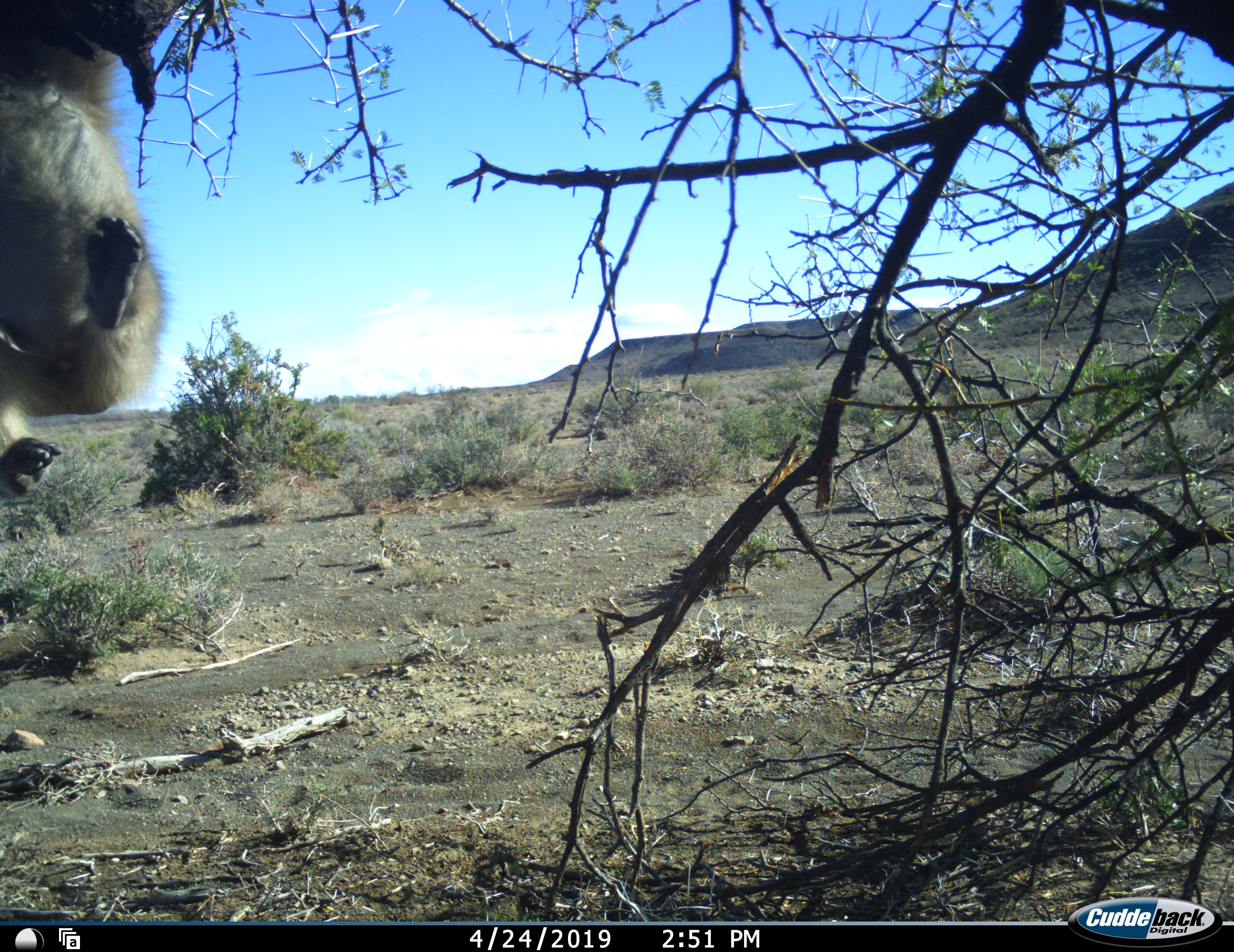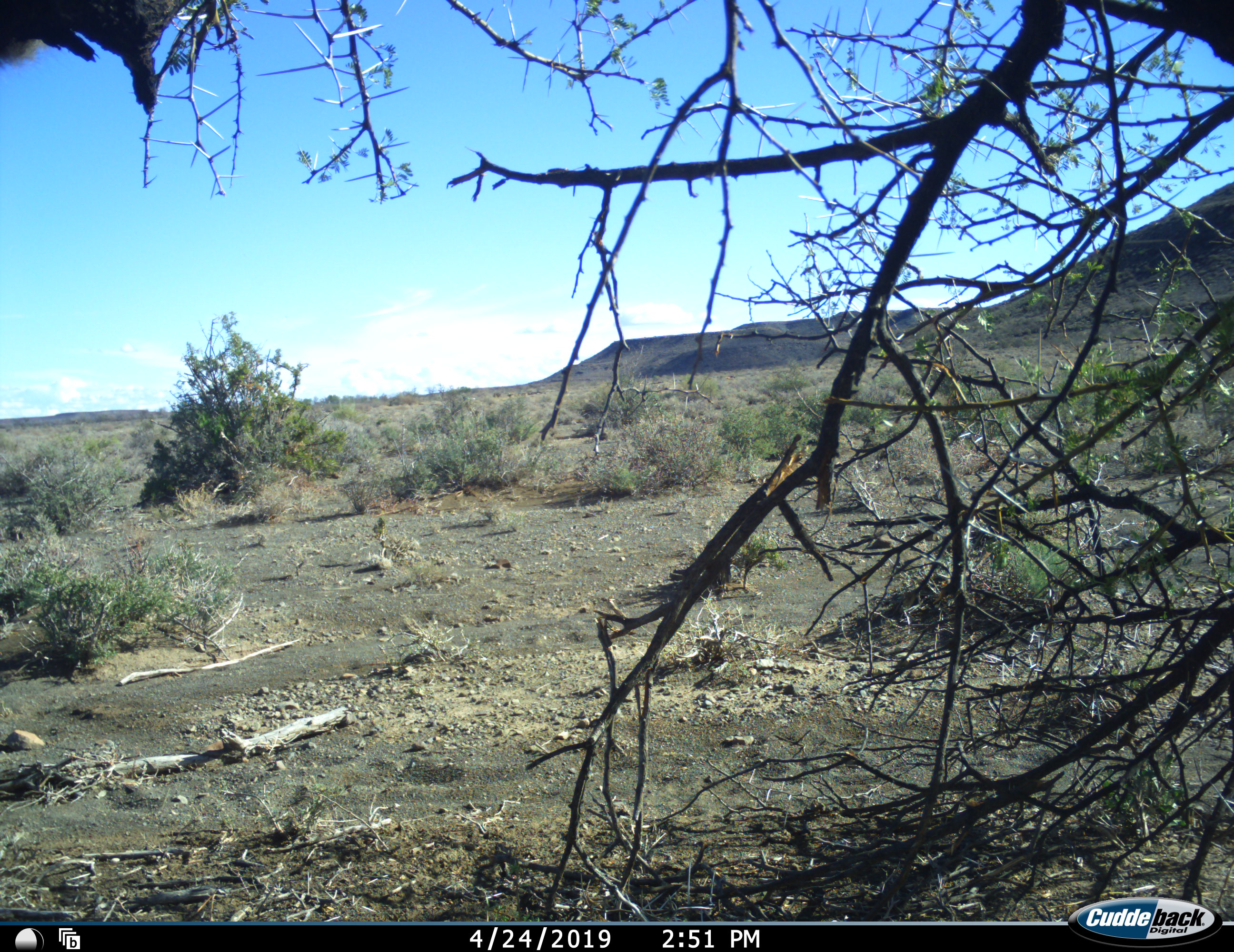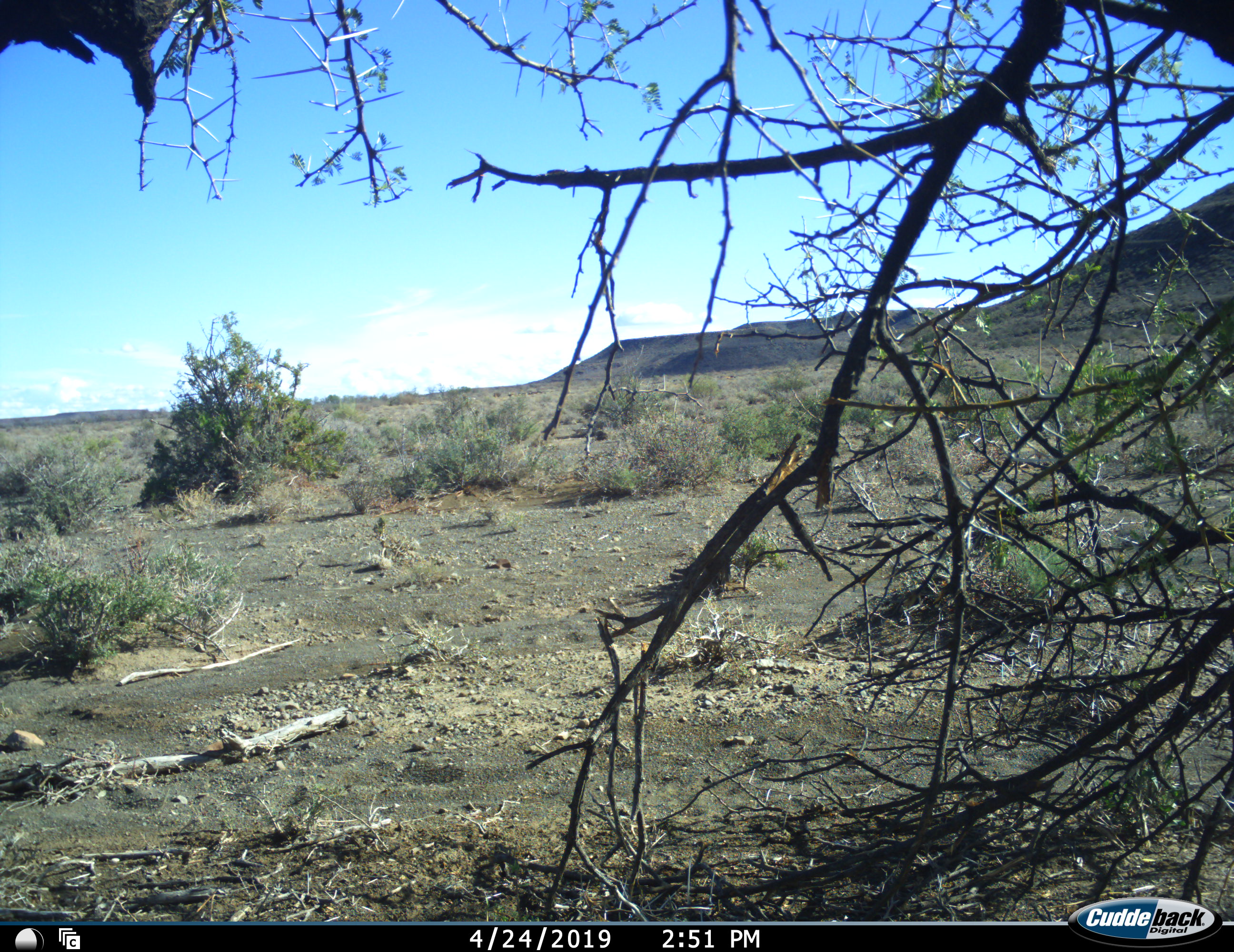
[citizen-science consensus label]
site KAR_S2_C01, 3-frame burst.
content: unidentified animal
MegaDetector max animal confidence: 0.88